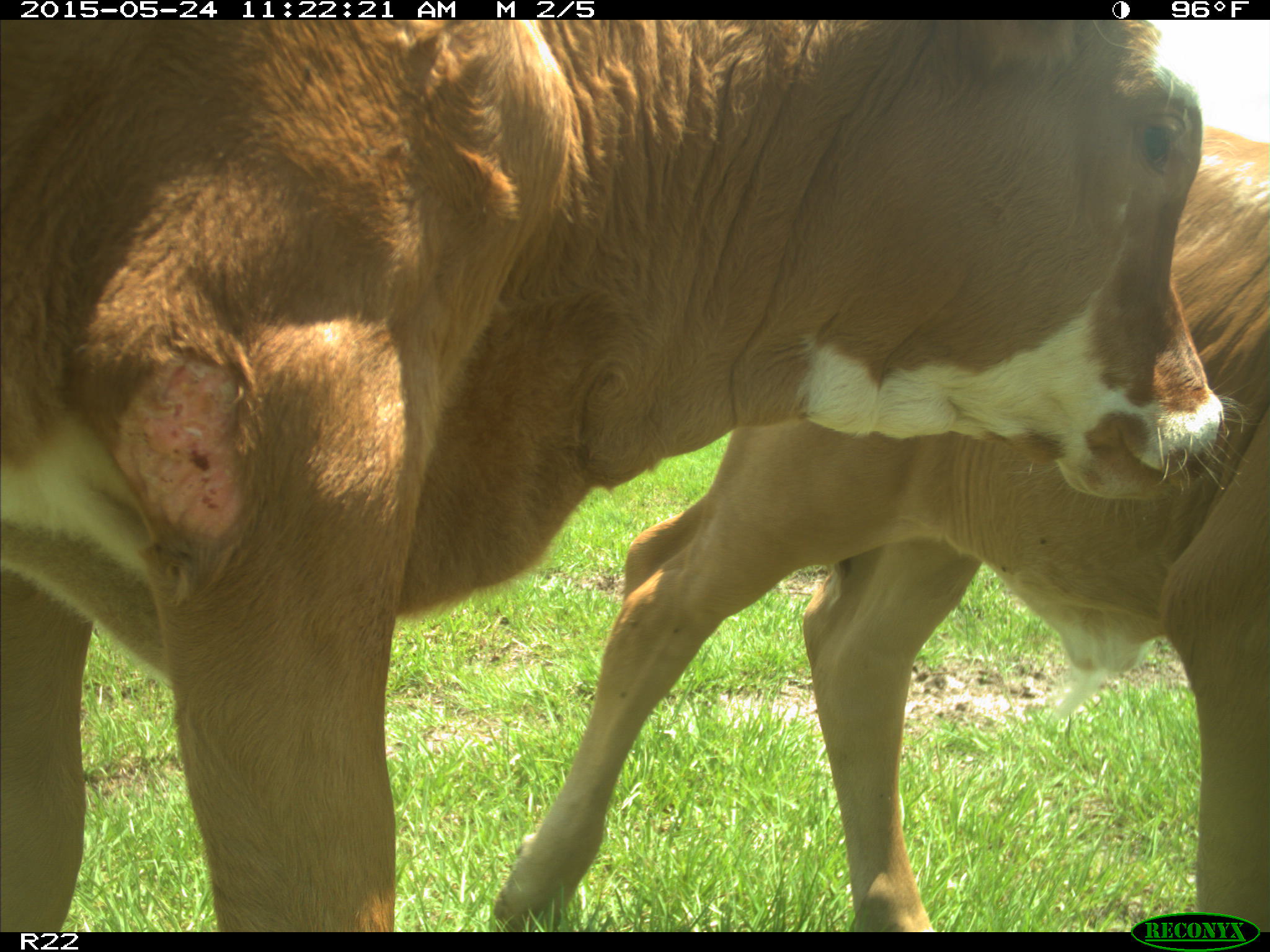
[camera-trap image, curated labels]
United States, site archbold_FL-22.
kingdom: Animalia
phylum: Chordata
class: Mammalia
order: Artiodactyla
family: Bovidae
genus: Bos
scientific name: Bos taurus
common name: domestic cow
Bos taurus (domestic cow).